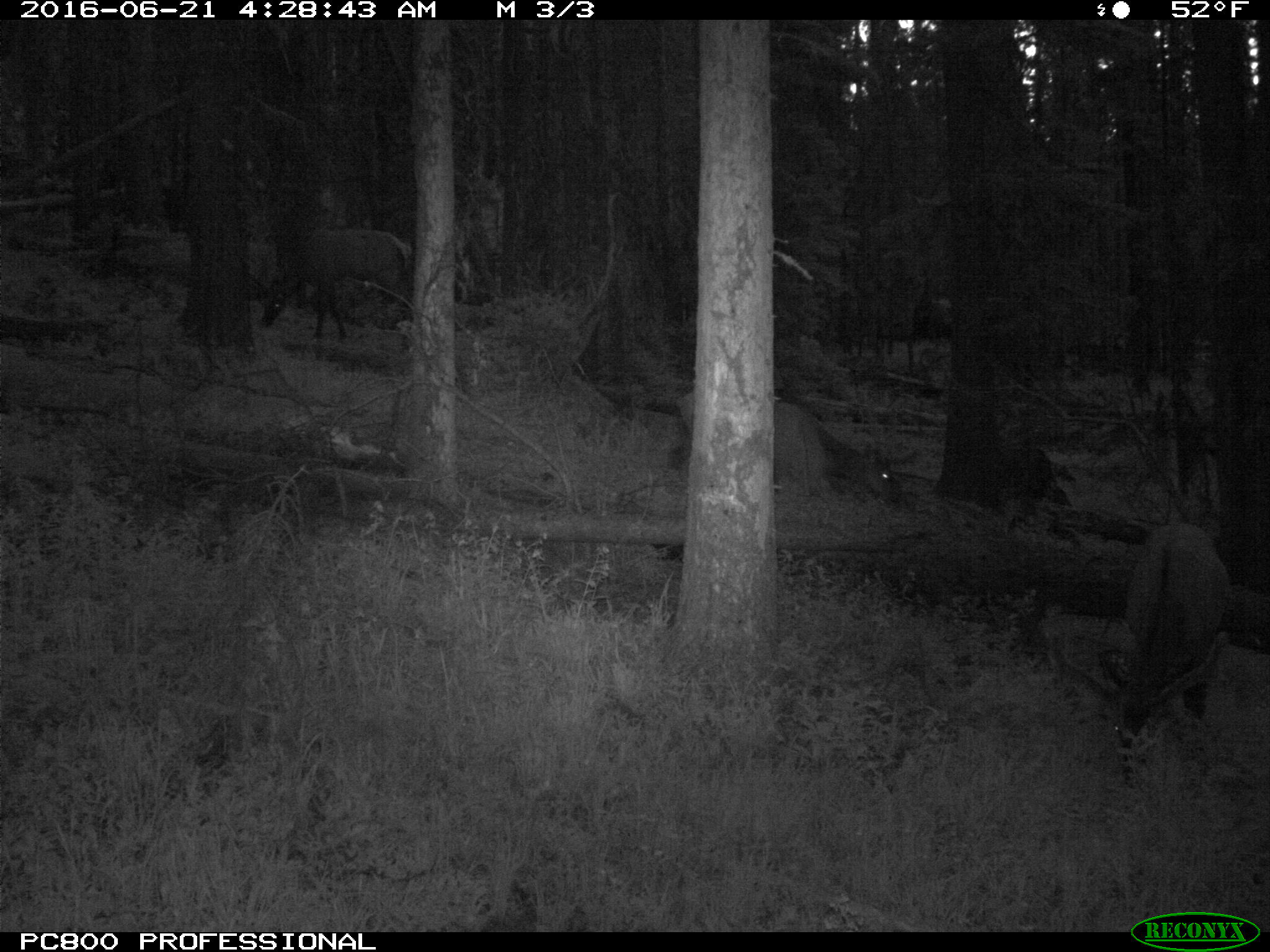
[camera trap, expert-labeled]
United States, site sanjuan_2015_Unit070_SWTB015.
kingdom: Animalia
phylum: Chordata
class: Mammalia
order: Artiodactyla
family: Cervidae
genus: Cervus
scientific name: Cervus elaphus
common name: red deer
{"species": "Cervus elaphus (red deer)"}